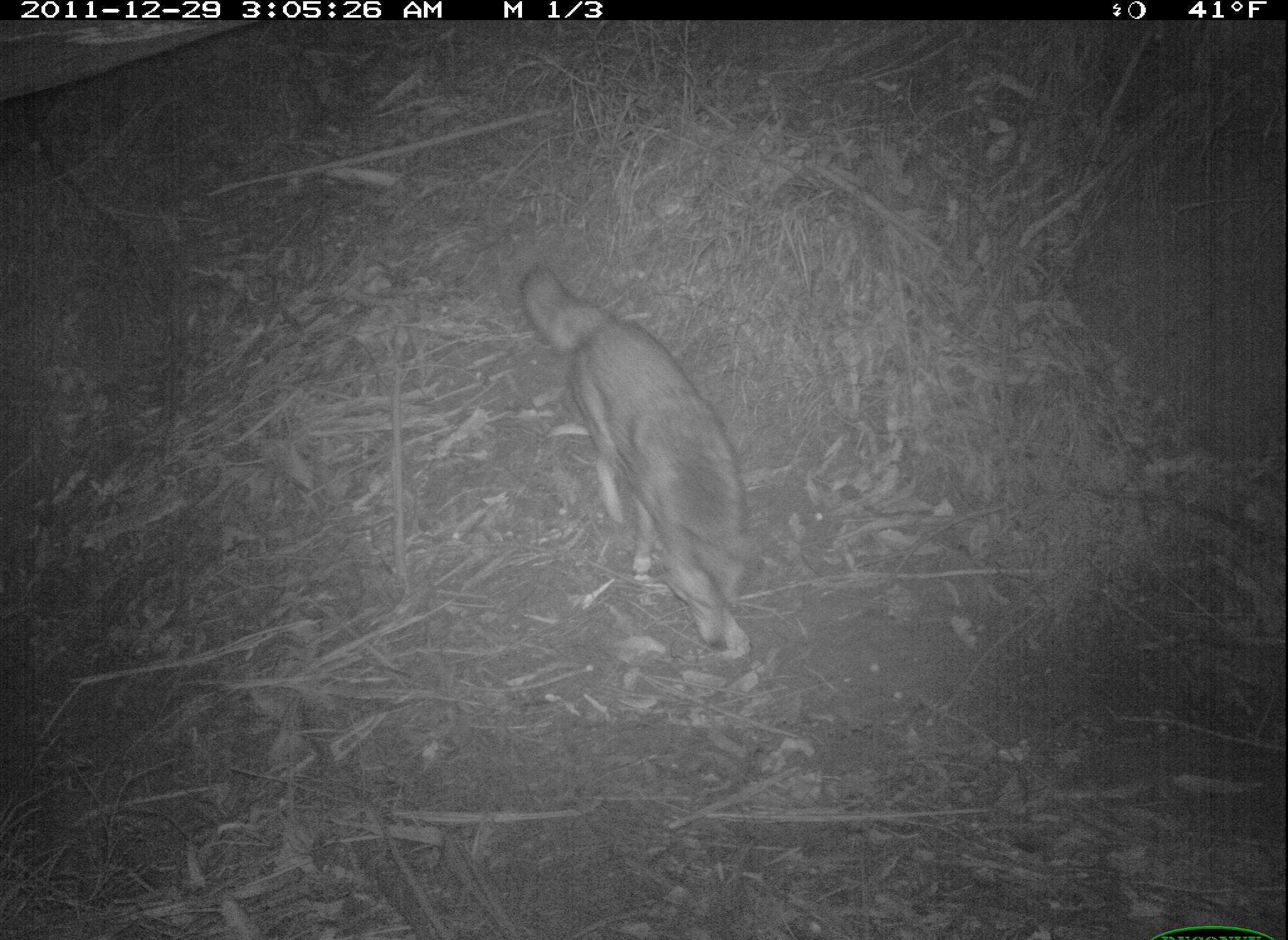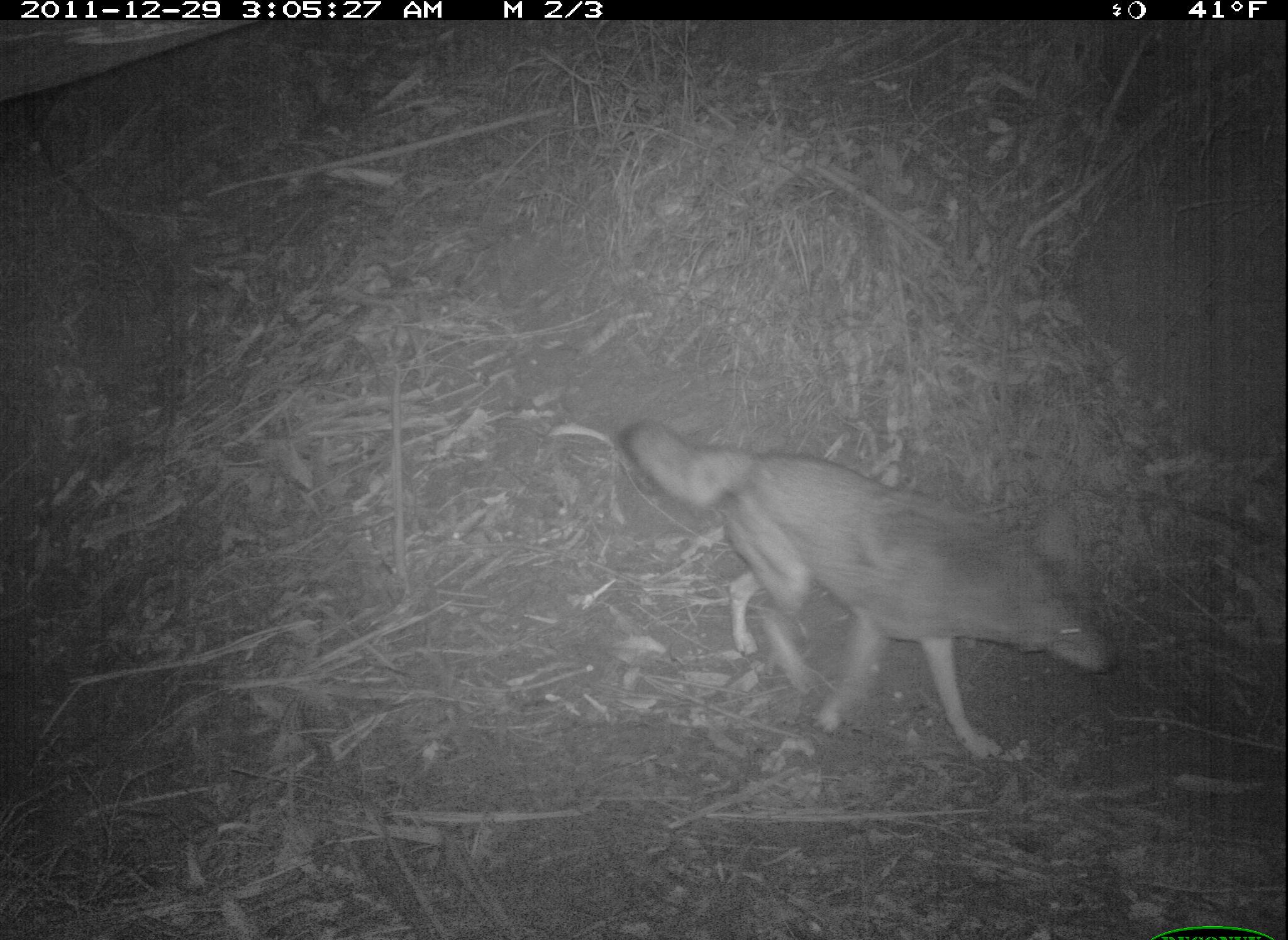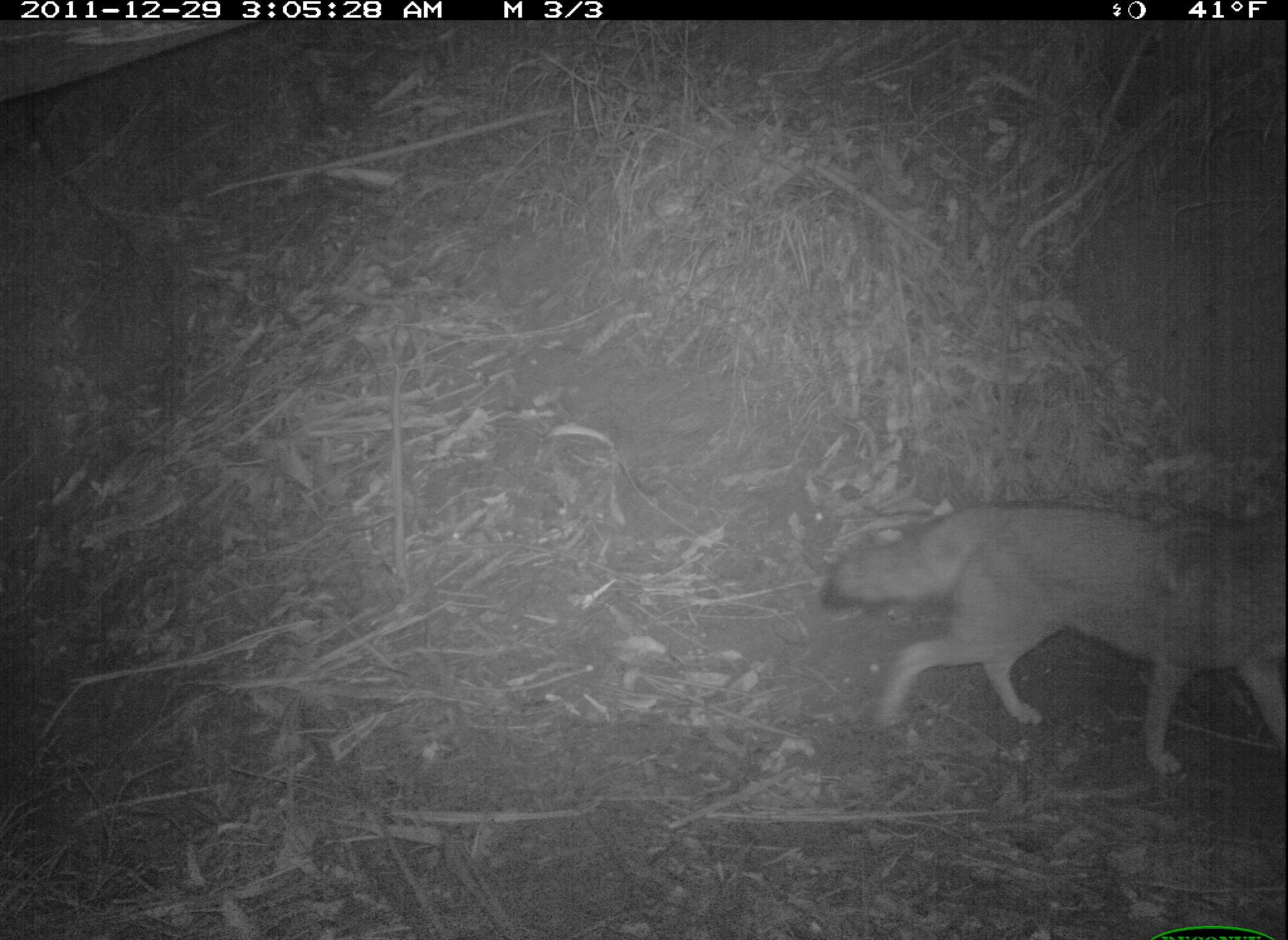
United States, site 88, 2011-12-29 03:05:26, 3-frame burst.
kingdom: Animalia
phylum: Chordata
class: Mammalia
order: Carnivora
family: Canidae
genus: Canis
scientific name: Canis latrans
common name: coyote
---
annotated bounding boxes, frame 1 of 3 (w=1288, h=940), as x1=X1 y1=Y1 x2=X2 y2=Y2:
coyote: x1=512 y1=261 x2=786 y2=661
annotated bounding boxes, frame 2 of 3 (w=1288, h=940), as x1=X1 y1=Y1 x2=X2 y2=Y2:
coyote: x1=610 y1=399 x2=1125 y2=775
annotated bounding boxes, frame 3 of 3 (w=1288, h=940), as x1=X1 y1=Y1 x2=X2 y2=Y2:
coyote: x1=797 y1=462 x2=1288 y2=789